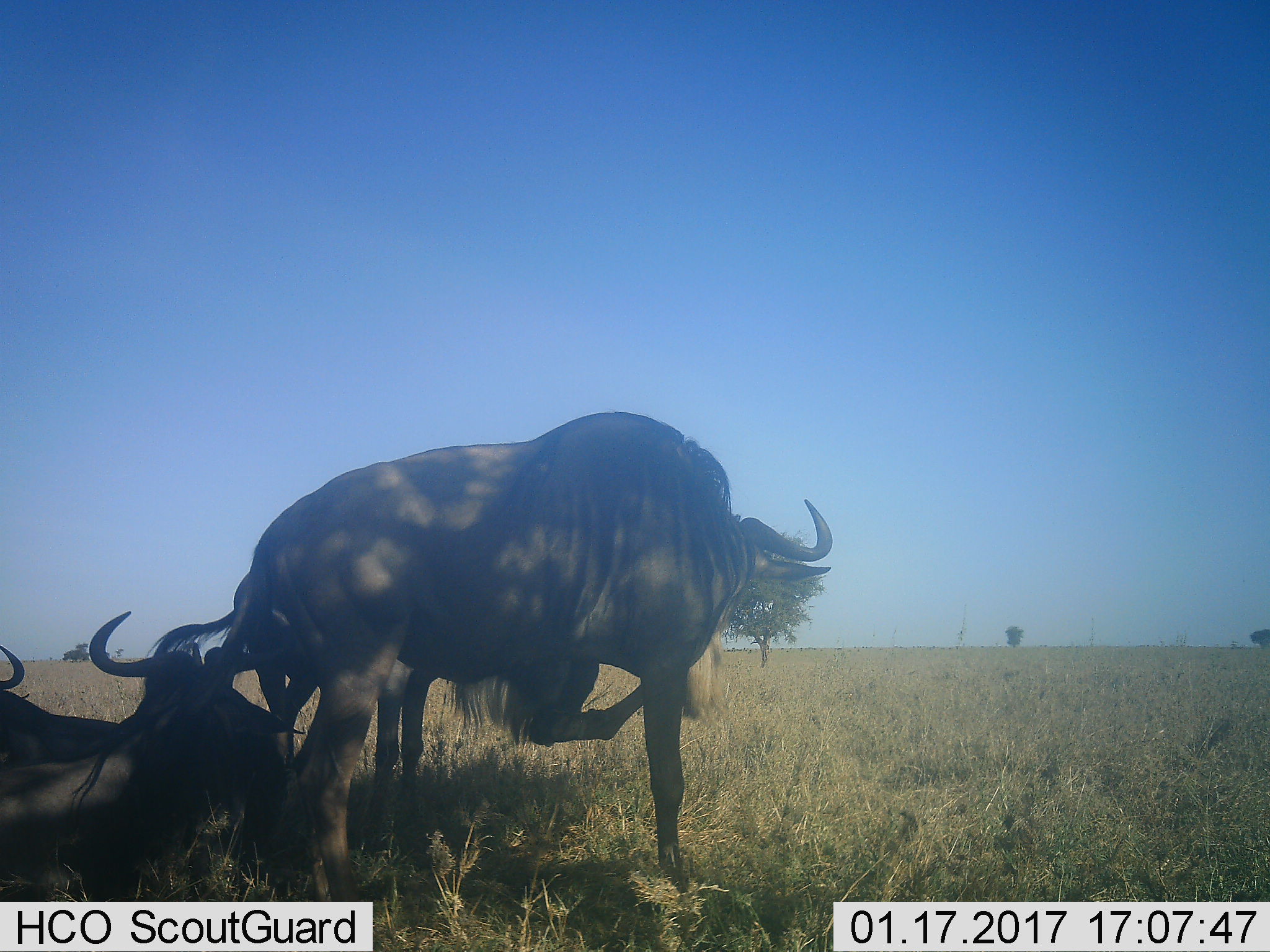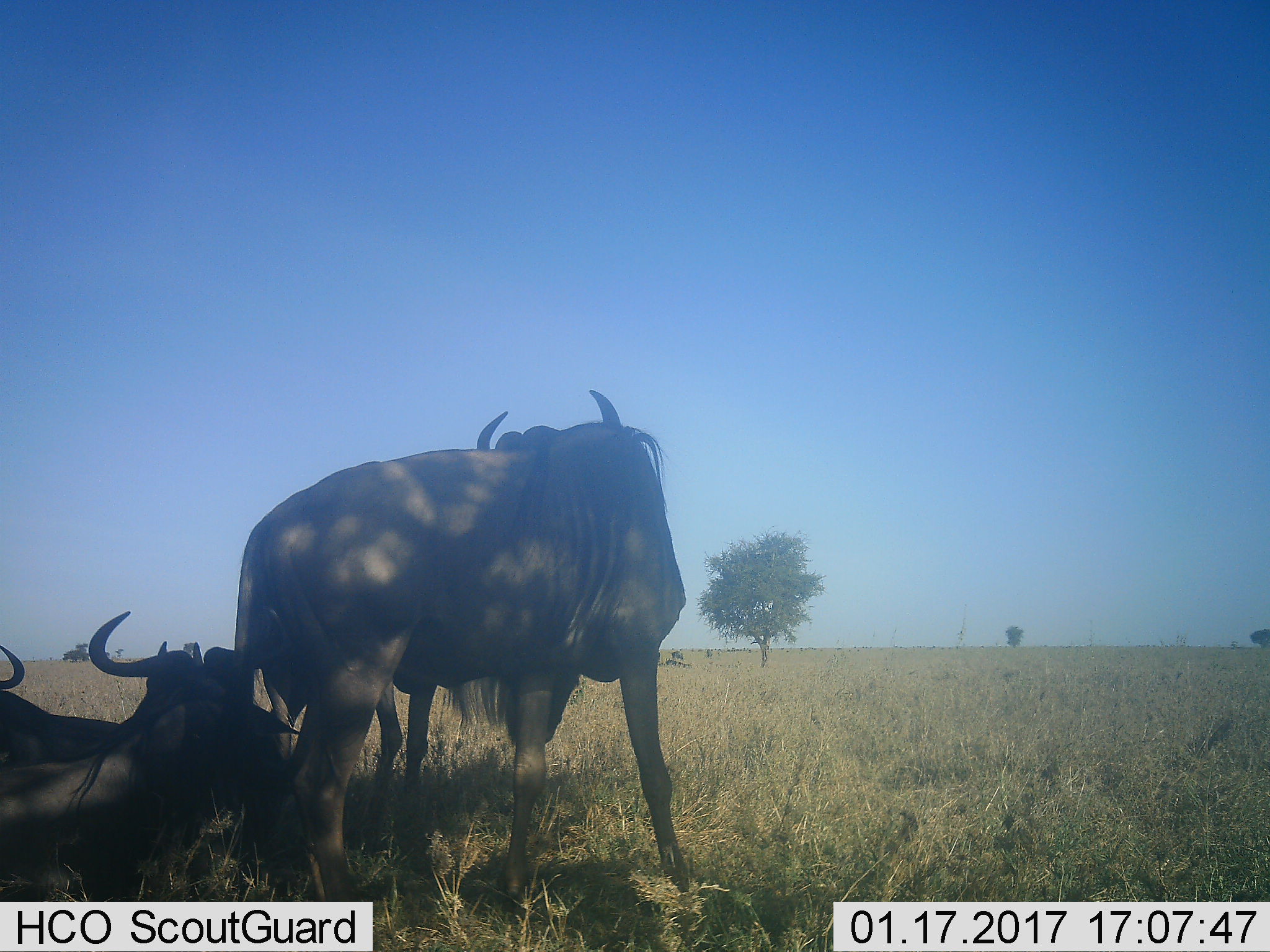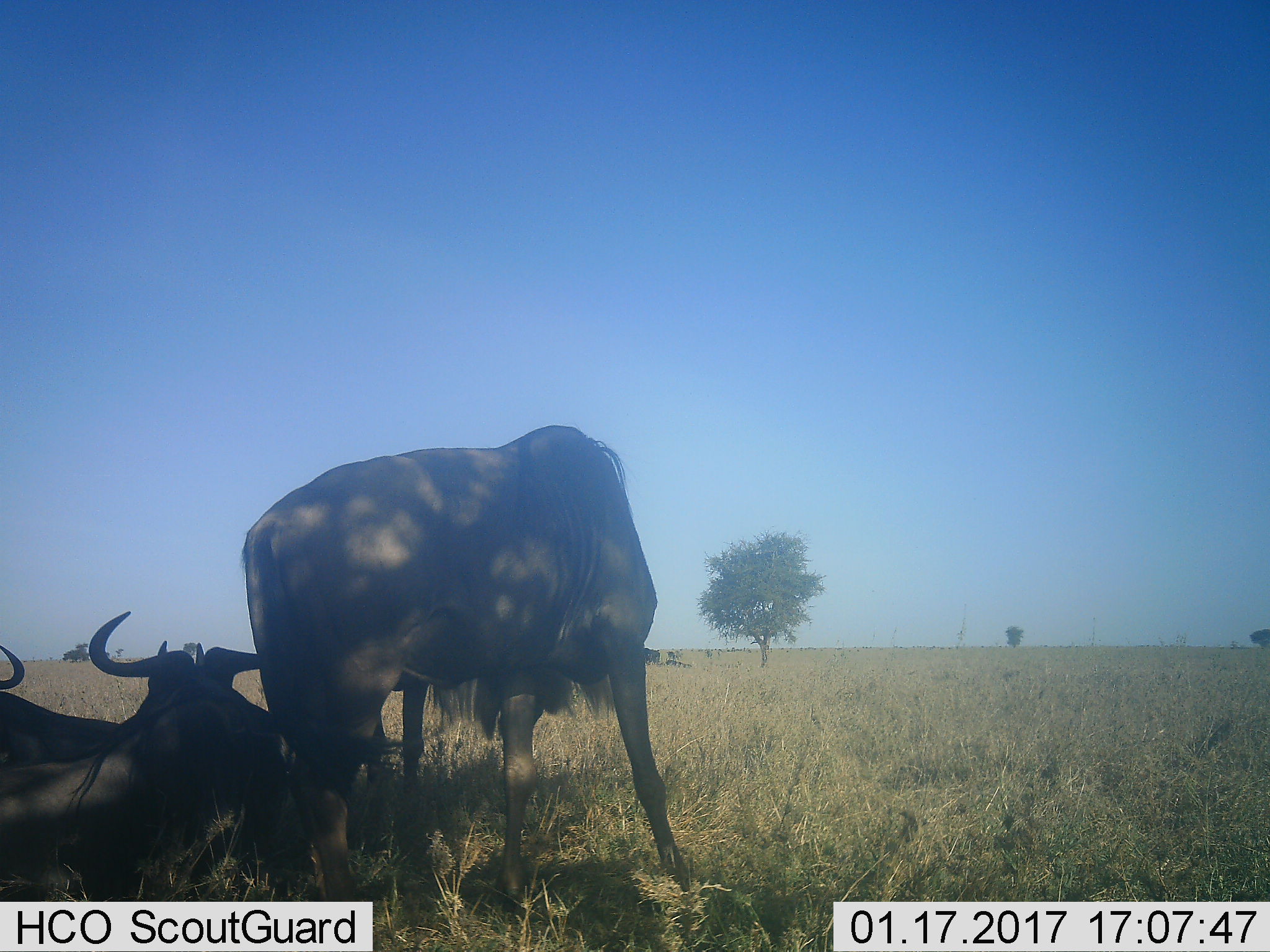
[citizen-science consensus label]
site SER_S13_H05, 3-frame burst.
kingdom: Animalia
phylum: Chordata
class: Mammalia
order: Artiodactyla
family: Bovidae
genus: Connochaetes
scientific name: Connochaetes taurinus taurinus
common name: blue wildebeest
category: wildebeestblue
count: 3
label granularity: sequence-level